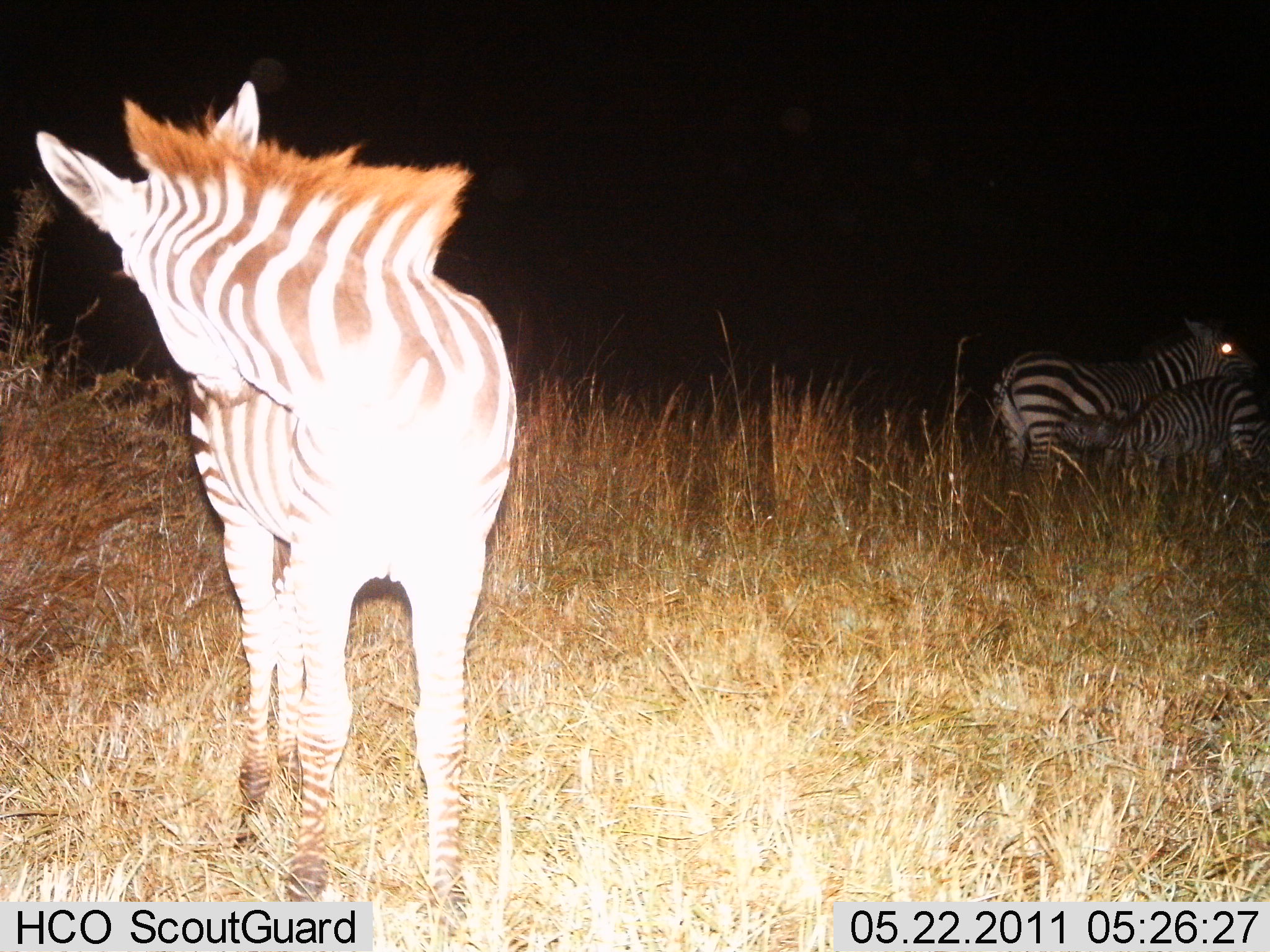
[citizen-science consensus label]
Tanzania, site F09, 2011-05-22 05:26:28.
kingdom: Animalia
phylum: Chordata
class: Mammalia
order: Perissodactyla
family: Equidae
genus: Equus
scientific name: Equus quagga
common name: plains zebra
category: zebra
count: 3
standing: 83%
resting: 0%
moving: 0%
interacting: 17%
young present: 42%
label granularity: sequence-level